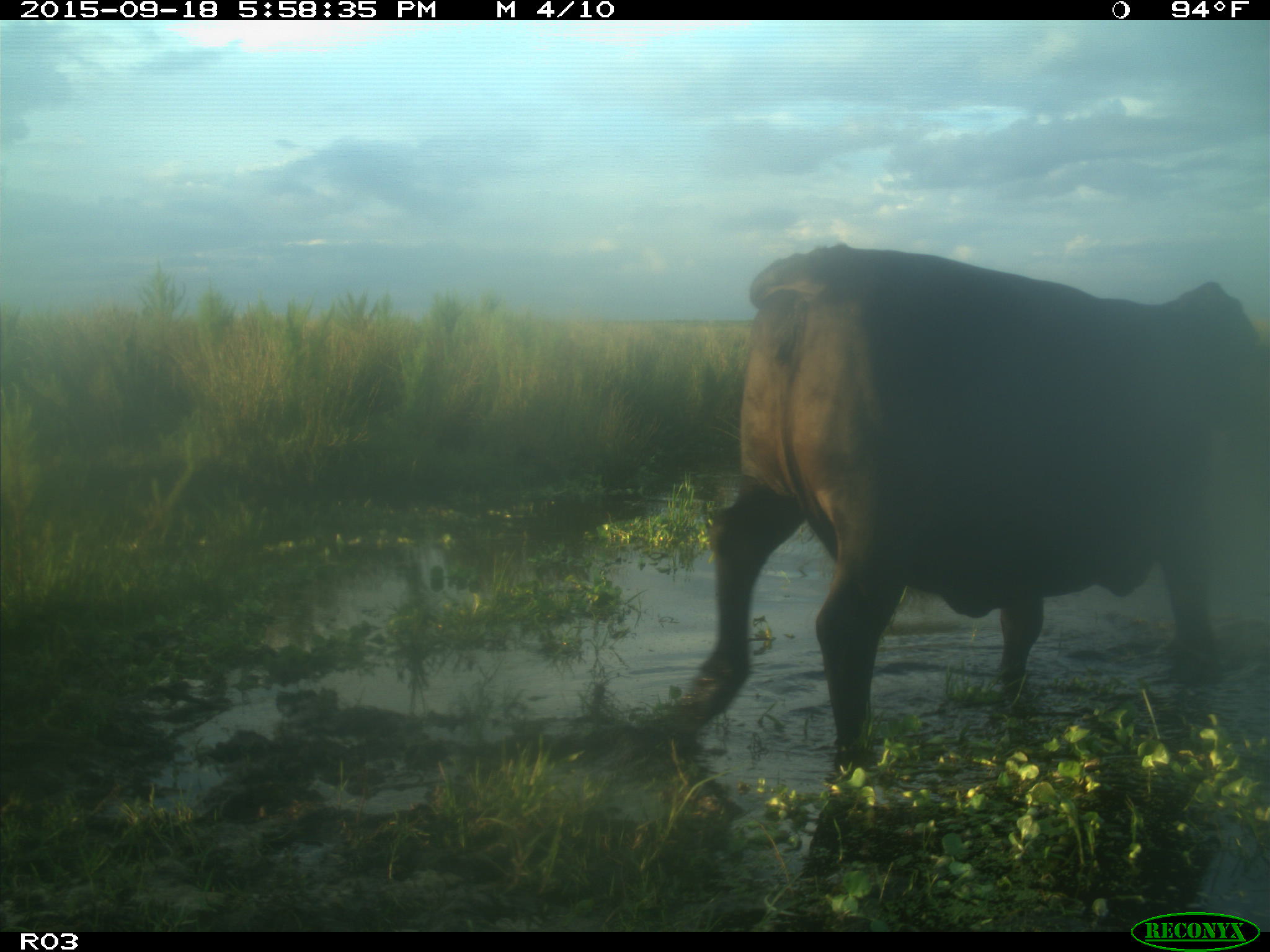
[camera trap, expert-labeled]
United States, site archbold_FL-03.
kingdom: Animalia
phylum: Chordata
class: Mammalia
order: Artiodactyla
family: Bovidae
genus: Bos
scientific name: Bos taurus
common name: domestic cow